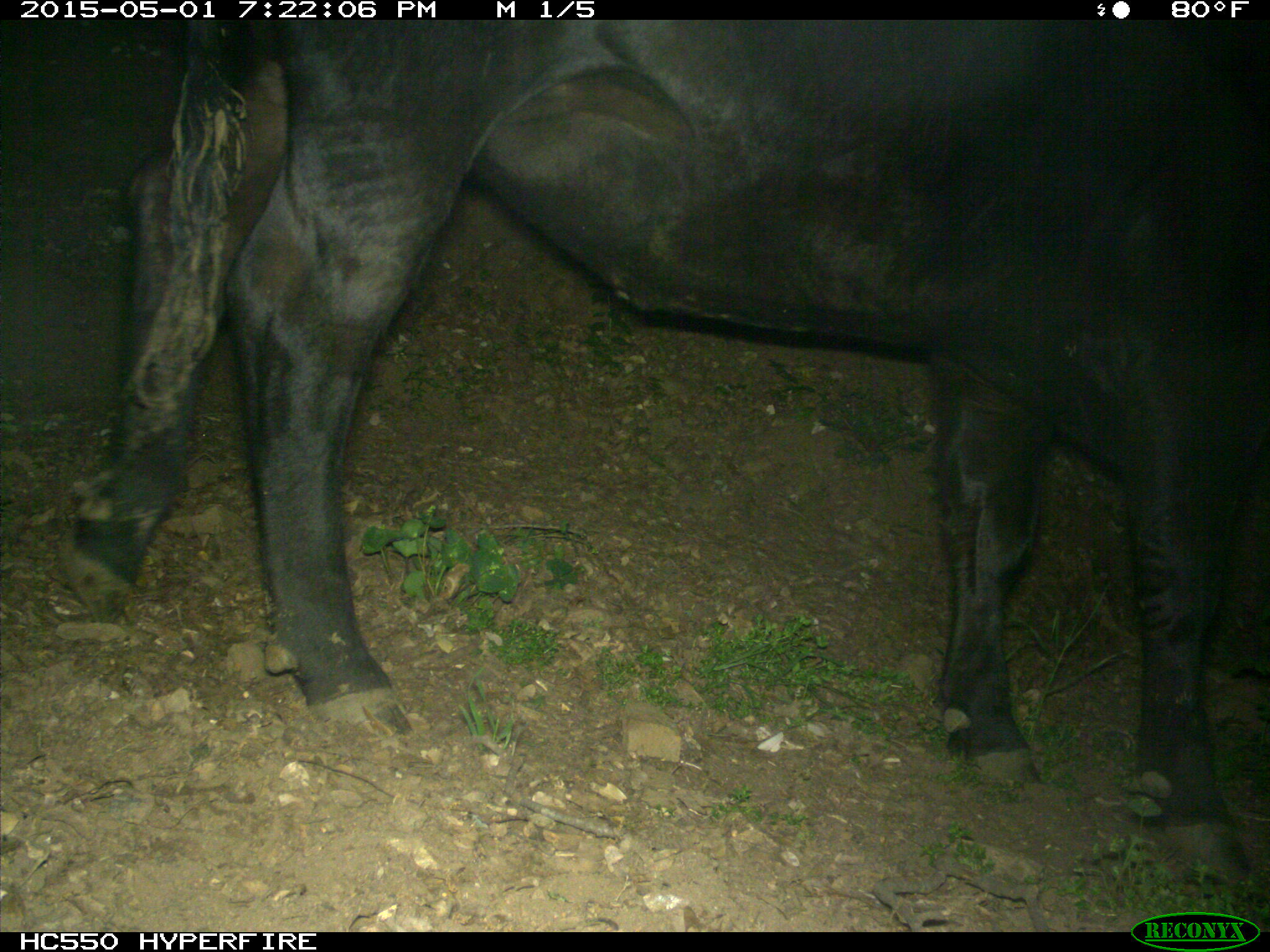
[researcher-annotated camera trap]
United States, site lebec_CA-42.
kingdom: Animalia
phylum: Chordata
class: Mammalia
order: Artiodactyla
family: Bovidae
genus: Bos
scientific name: Bos taurus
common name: domestic cow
Bos taurus (domestic cow).